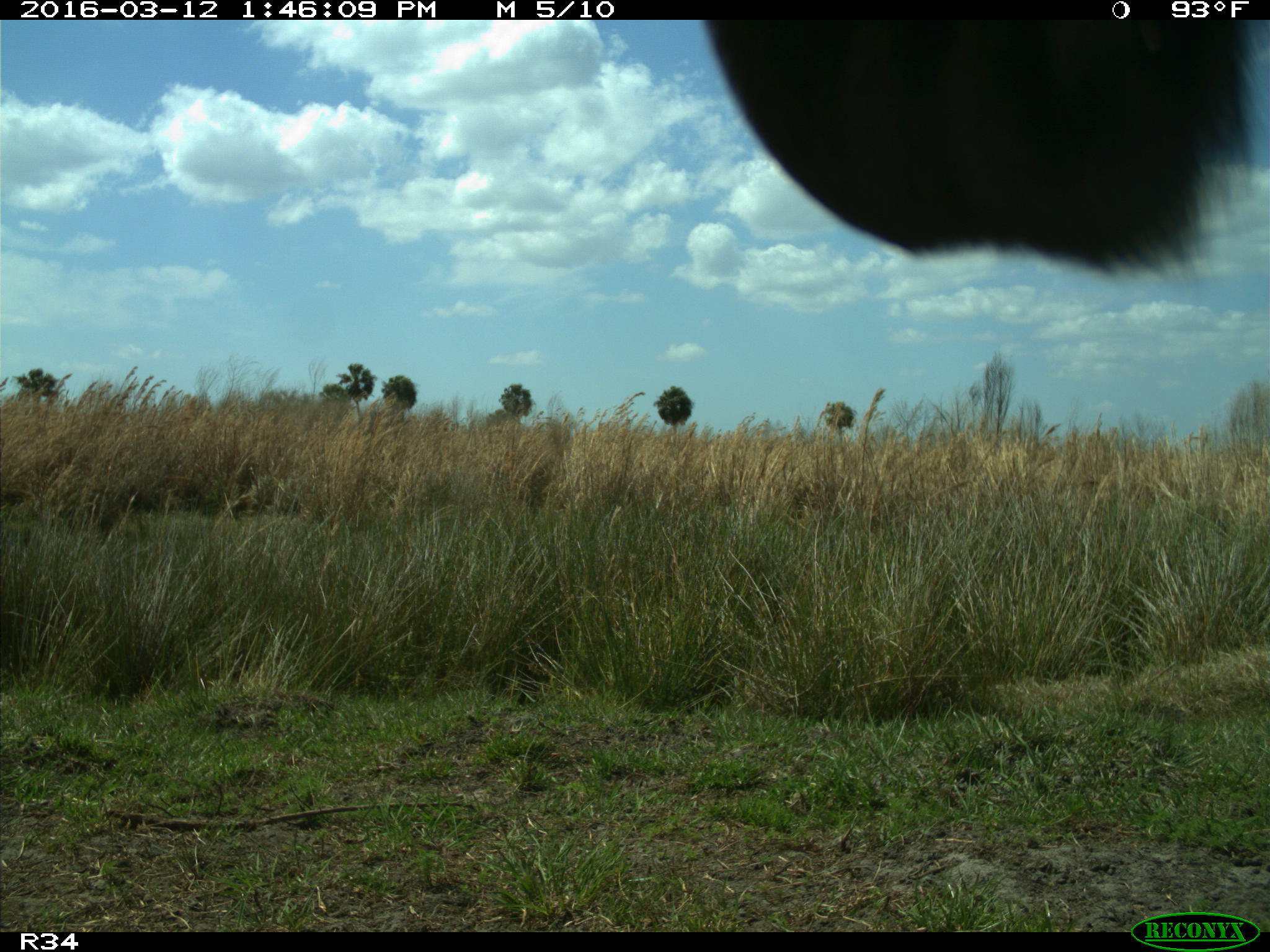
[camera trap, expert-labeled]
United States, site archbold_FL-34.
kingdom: Animalia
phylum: Chordata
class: Mammalia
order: Artiodactyla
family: Bovidae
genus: Bos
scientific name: Bos taurus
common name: domestic cow